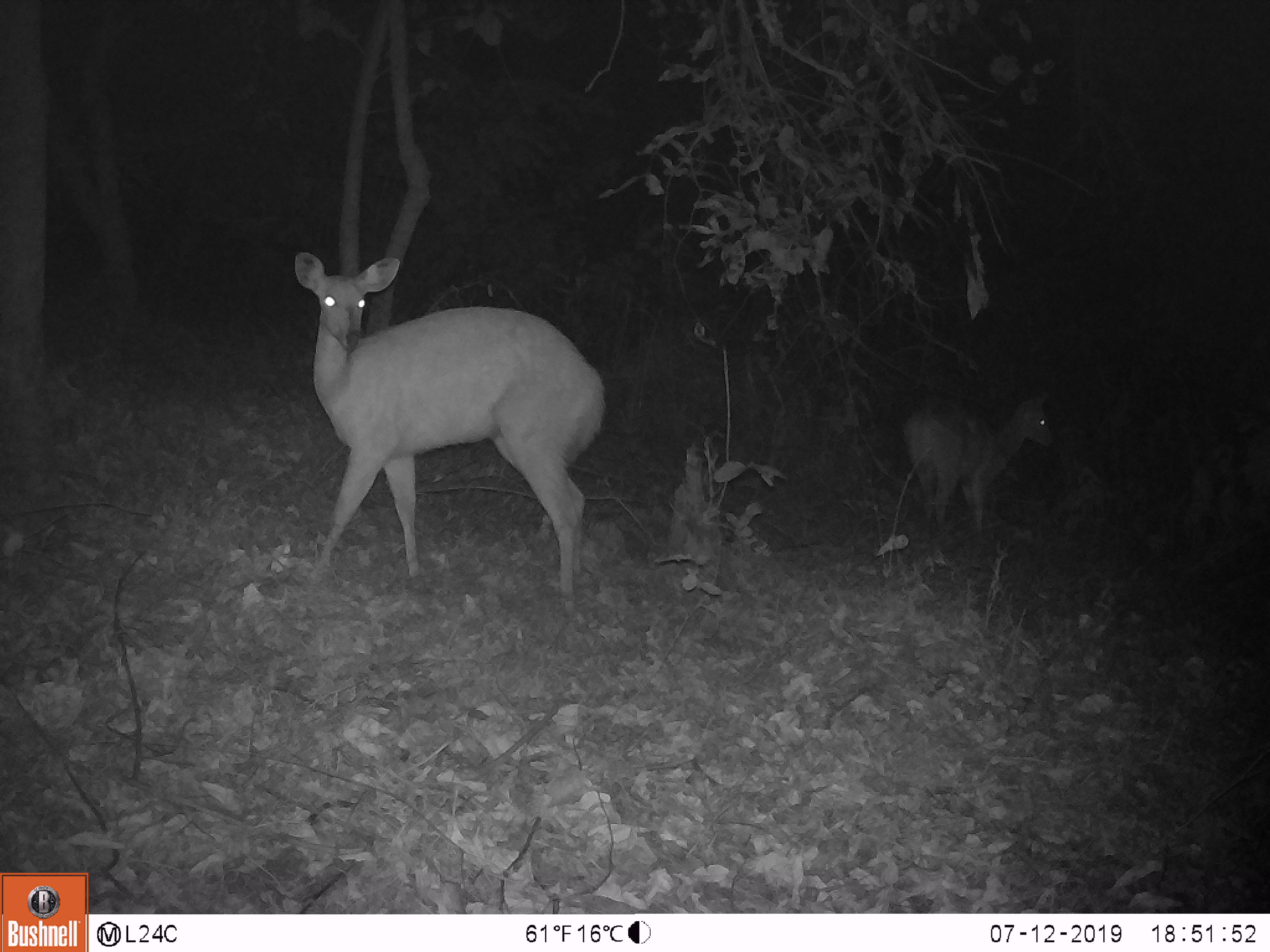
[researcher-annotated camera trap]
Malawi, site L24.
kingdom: Animalia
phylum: Chordata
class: Mammalia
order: Artiodactyla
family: Bovidae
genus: Tragelaphus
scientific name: Tragelaphus sylvaticus sylvaticus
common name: cape bushbuck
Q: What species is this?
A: Cape bushbuck (Tragelaphus sylvaticus sylvaticus).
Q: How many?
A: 2.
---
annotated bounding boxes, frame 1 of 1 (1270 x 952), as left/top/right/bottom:
cape bushbuck: 266/246/610/617; 894/380/1056/541